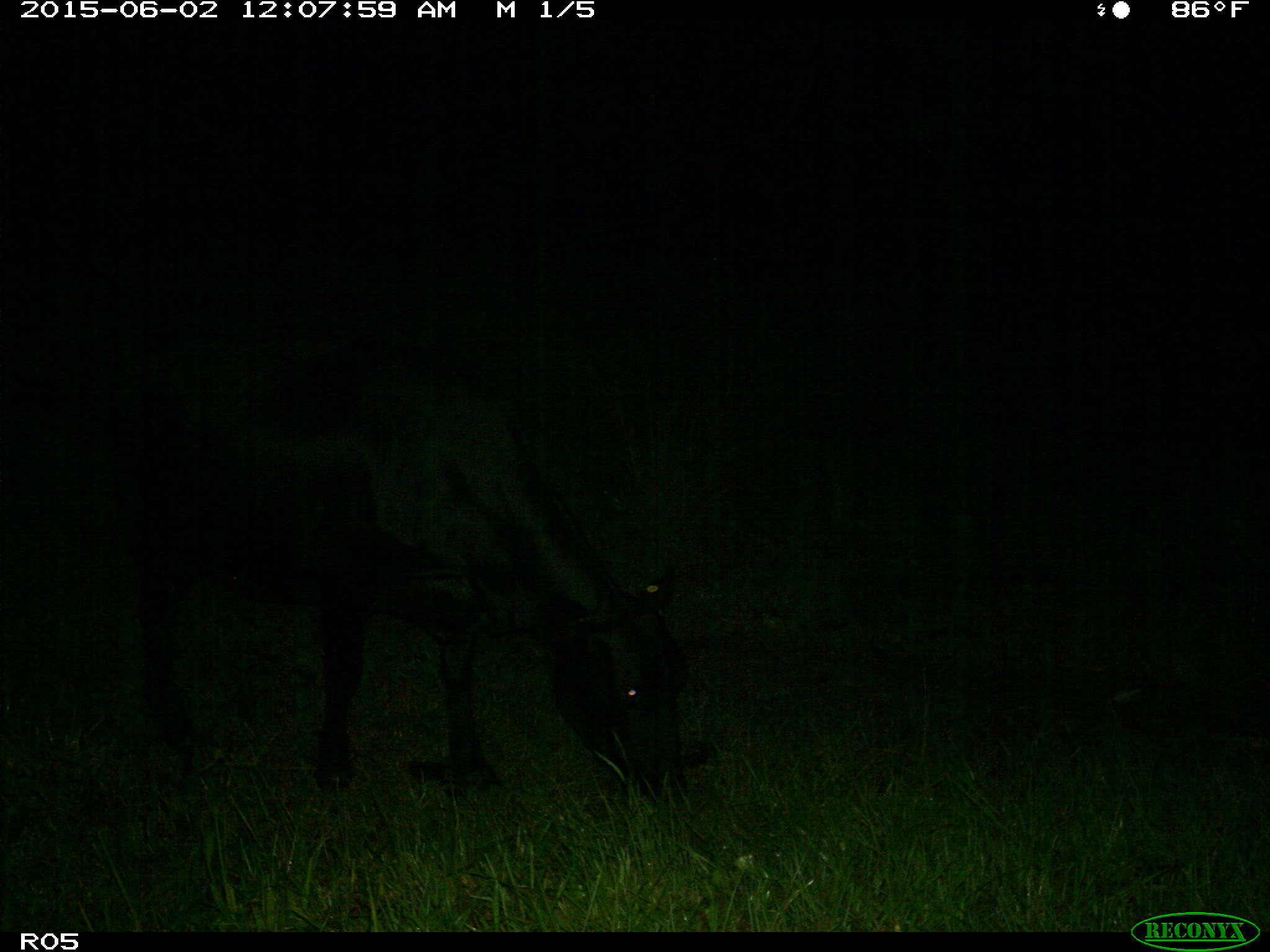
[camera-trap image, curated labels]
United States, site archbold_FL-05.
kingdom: Animalia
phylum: Chordata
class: Mammalia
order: Artiodactyla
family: Bovidae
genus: Bos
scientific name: Bos taurus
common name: domestic cow